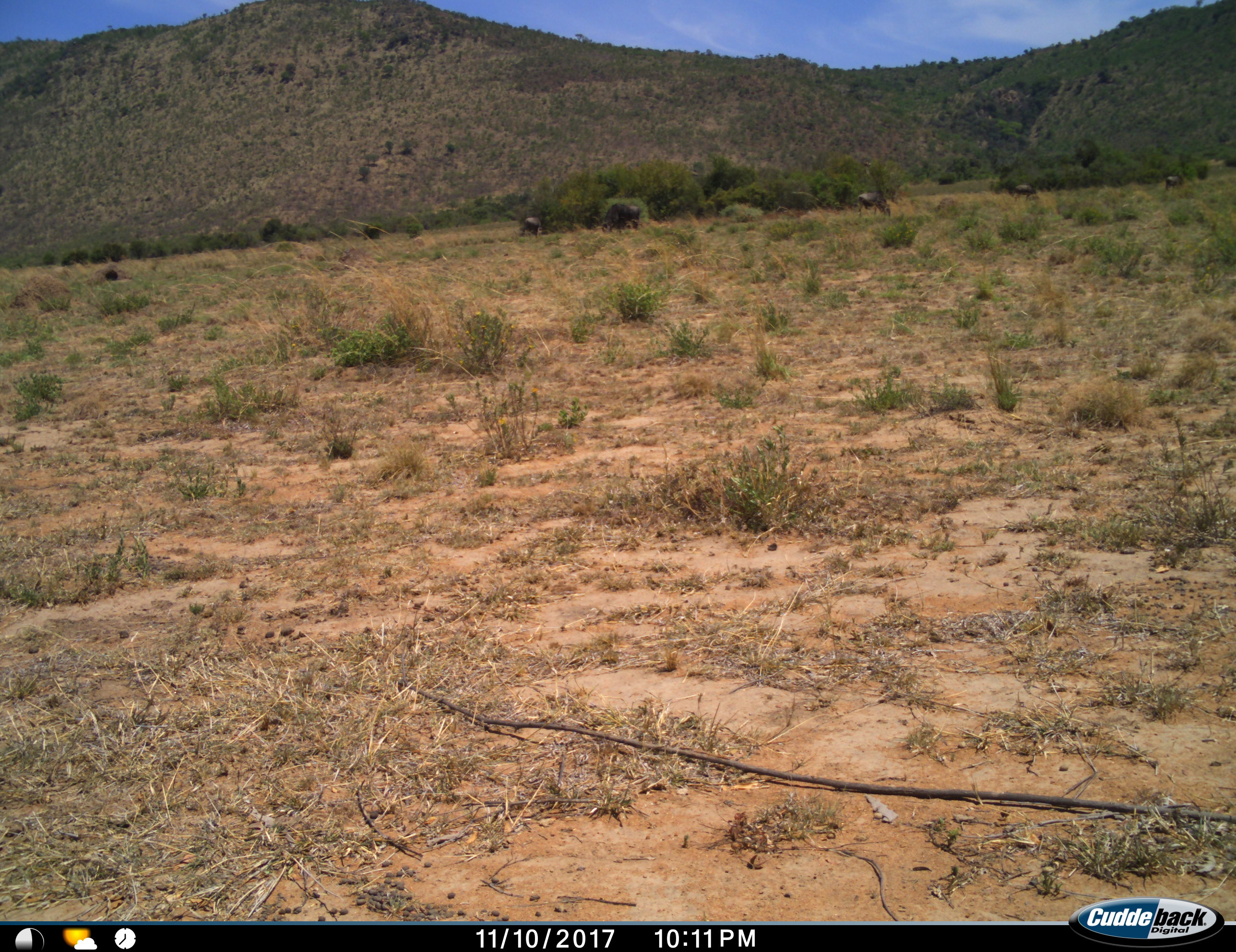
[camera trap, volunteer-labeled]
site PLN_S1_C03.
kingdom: Animalia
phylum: Chordata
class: Mammalia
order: Artiodactyla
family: Bovidae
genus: Connochaetes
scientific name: Connochaetes taurinus taurinus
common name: blue wildebeest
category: wildebeestblue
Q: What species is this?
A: Wildebeestblue (blue wildebeest) (Connochaetes taurinus taurinus).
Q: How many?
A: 5.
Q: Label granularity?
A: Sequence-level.